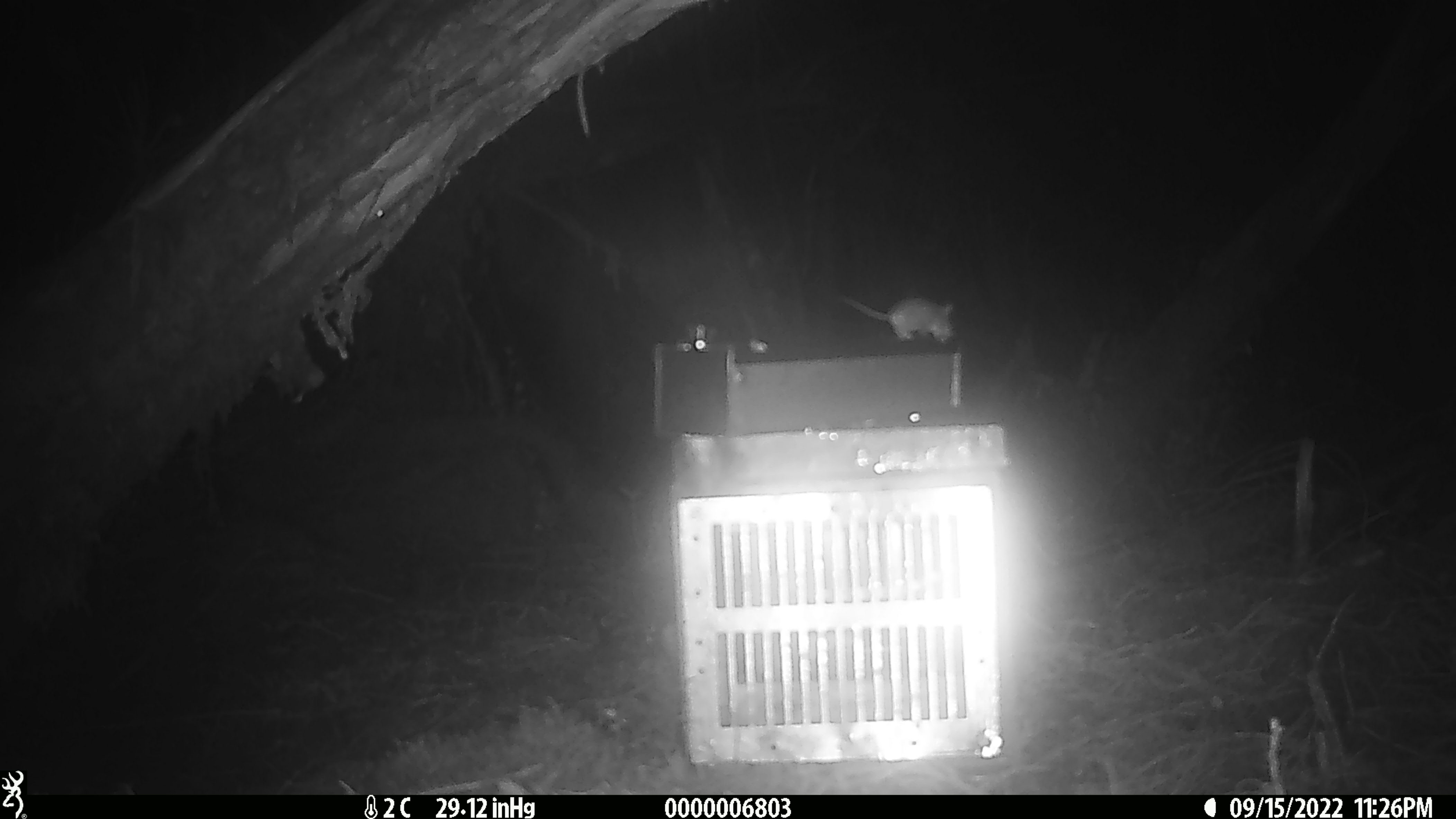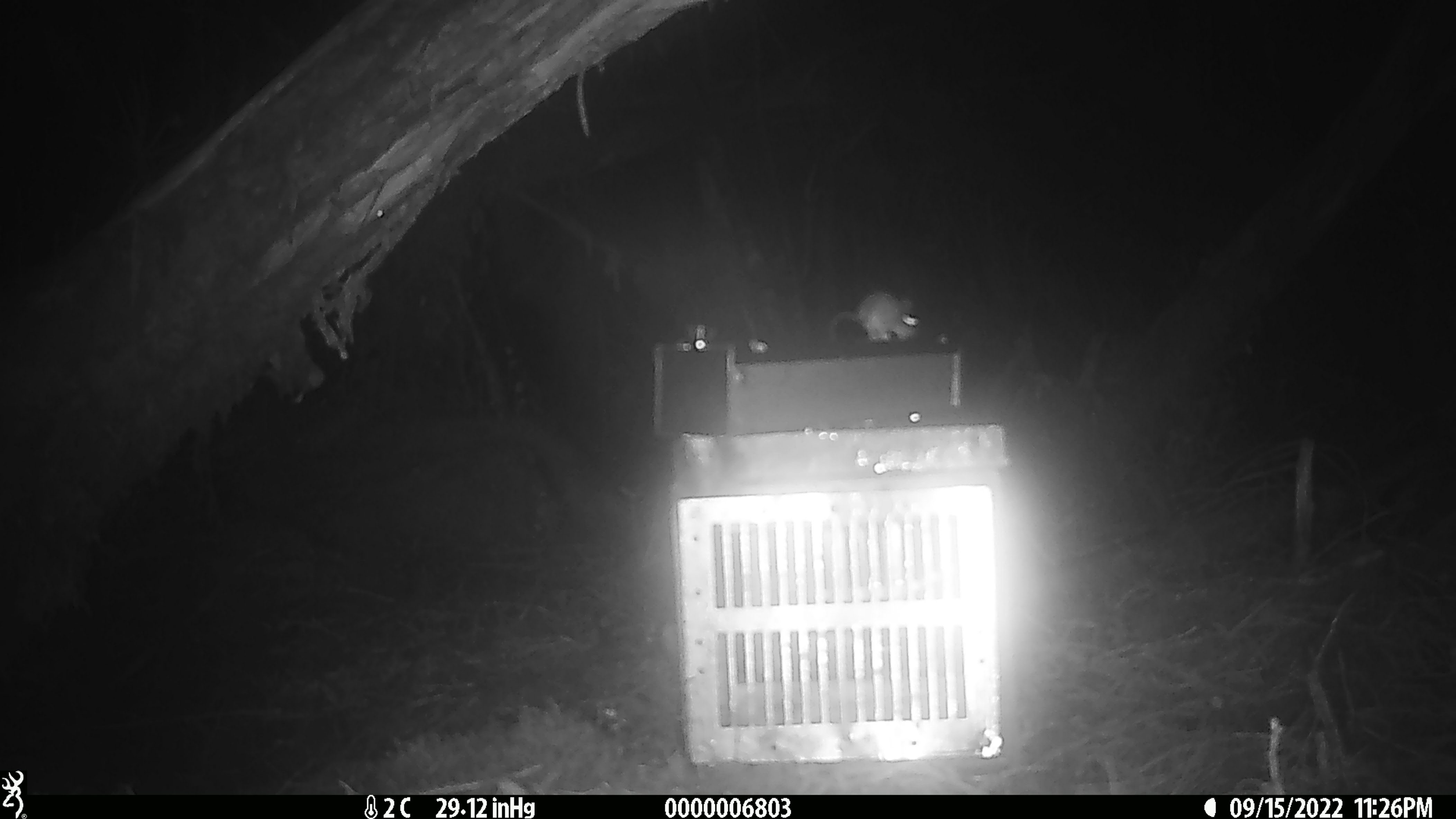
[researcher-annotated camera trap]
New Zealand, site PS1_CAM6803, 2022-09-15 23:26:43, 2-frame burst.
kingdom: Animalia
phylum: Chordata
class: Mammalia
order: Rodentia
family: Muridae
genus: Mus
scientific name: Mus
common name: mouse